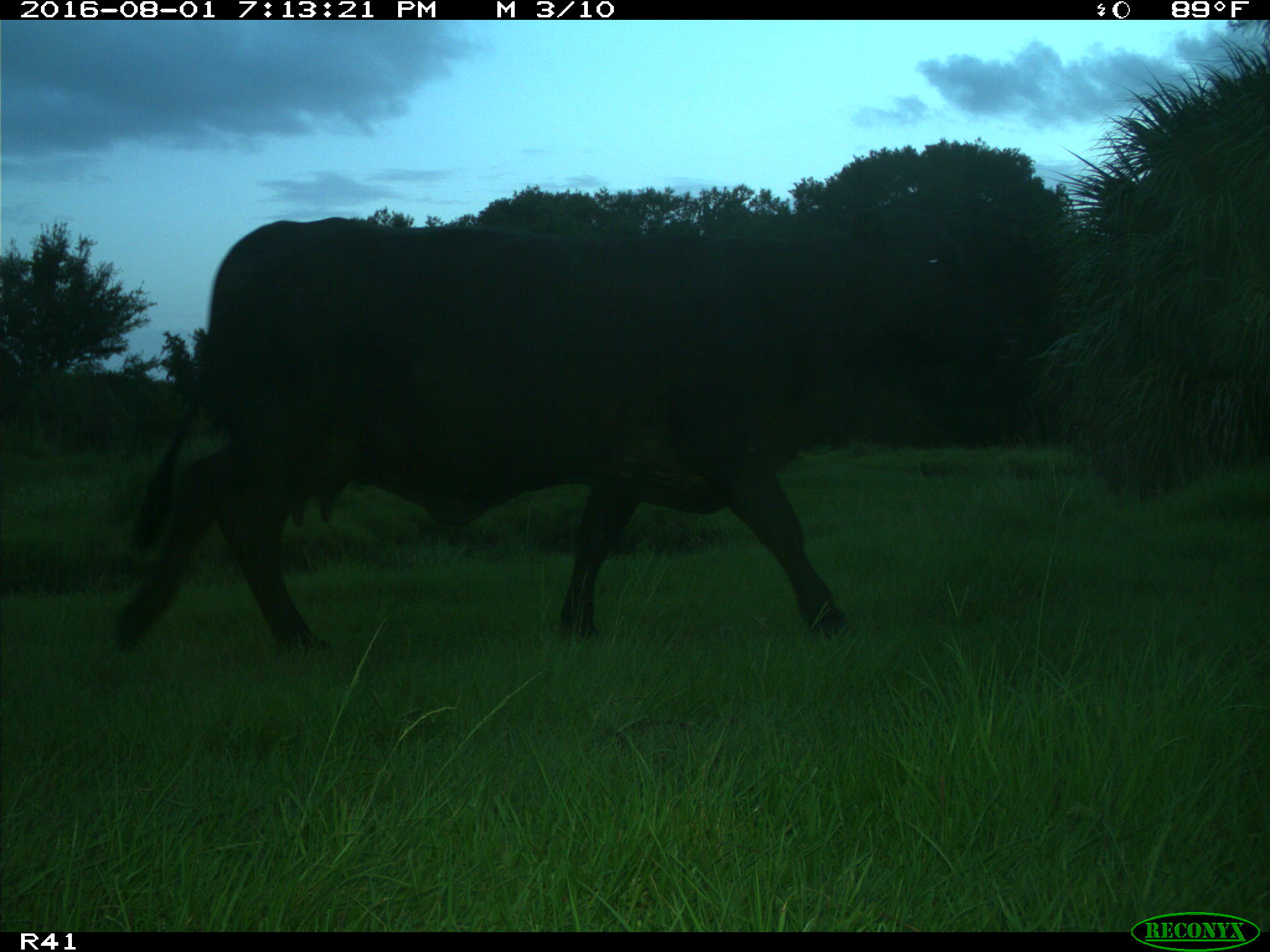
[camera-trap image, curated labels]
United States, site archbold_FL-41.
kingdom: Animalia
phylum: Chordata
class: Mammalia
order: Artiodactyla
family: Bovidae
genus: Bos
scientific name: Bos taurus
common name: domestic cow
Bos taurus (domestic cow).